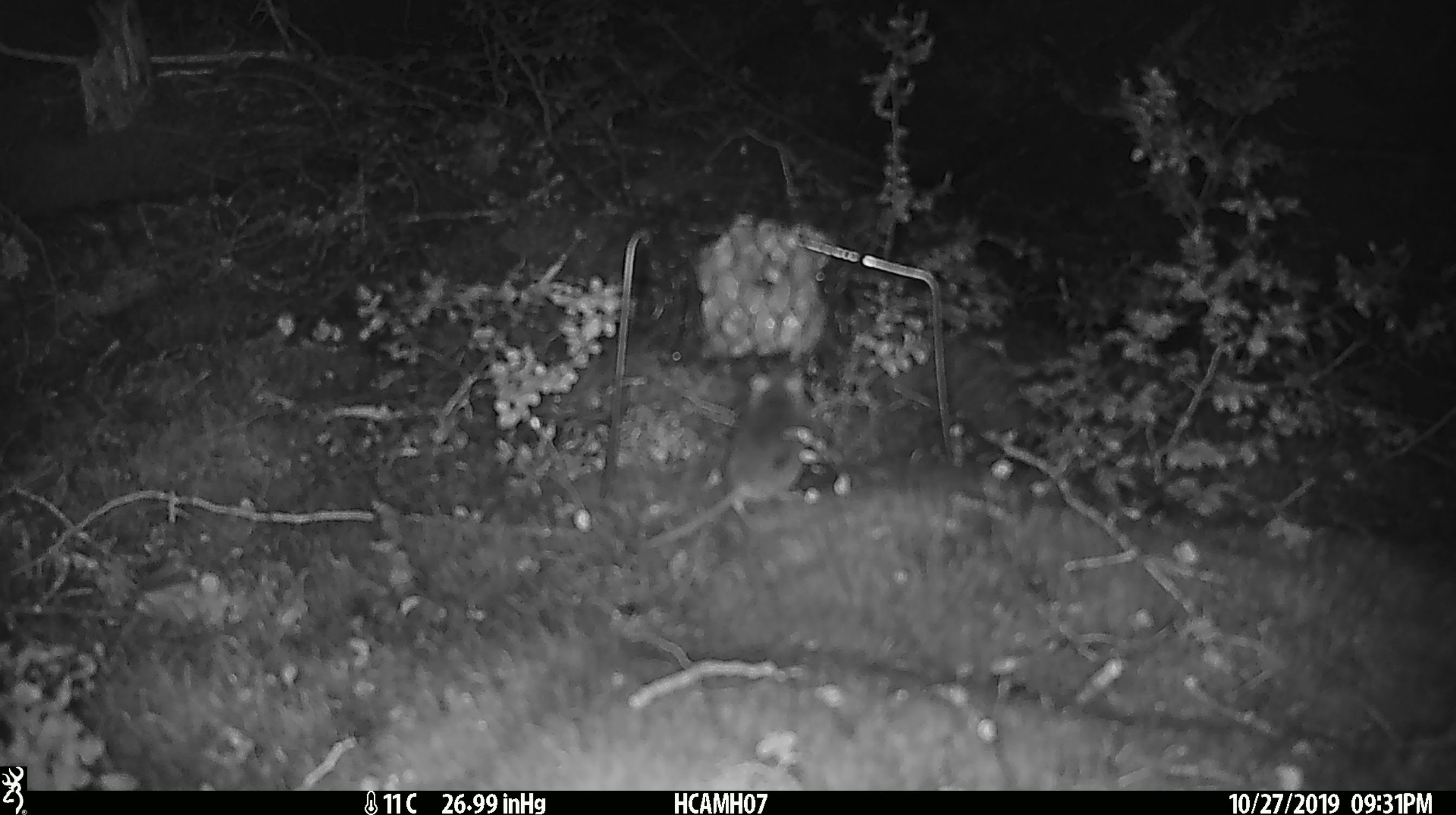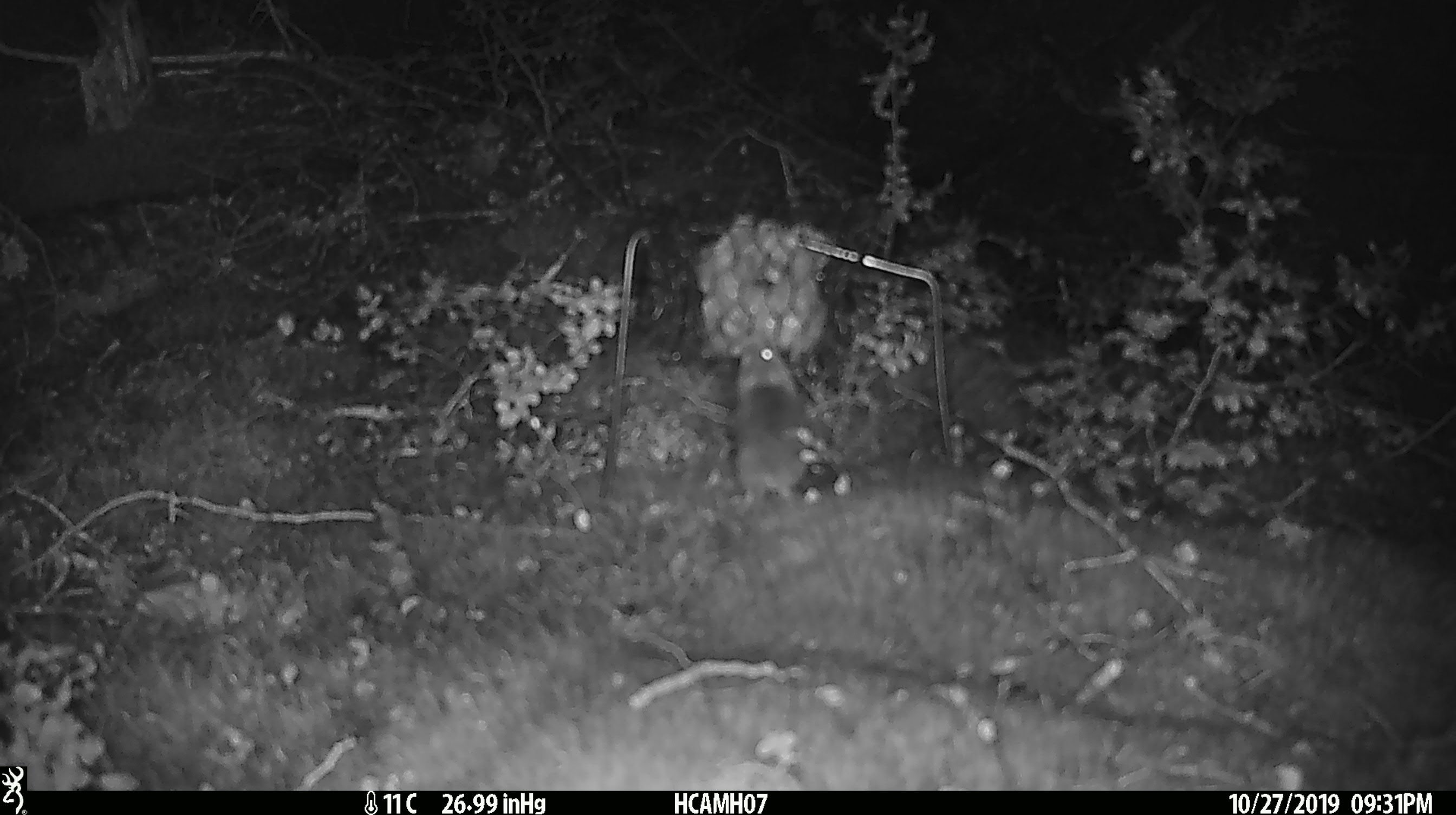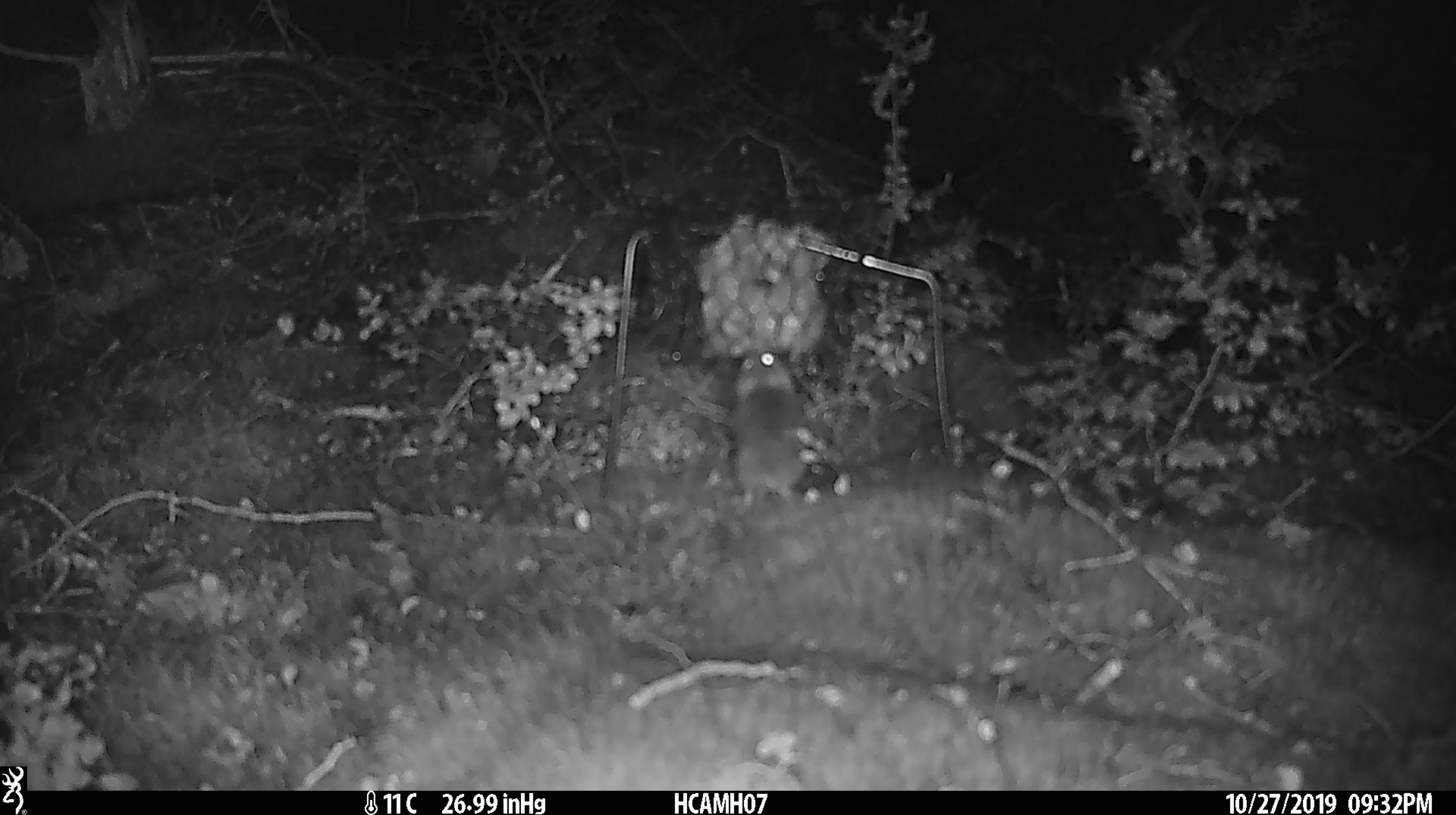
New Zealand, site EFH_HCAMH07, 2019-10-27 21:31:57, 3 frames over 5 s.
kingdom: Animalia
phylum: Chordata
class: Mammalia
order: Rodentia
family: Muridae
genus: Mus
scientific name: Mus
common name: mouse